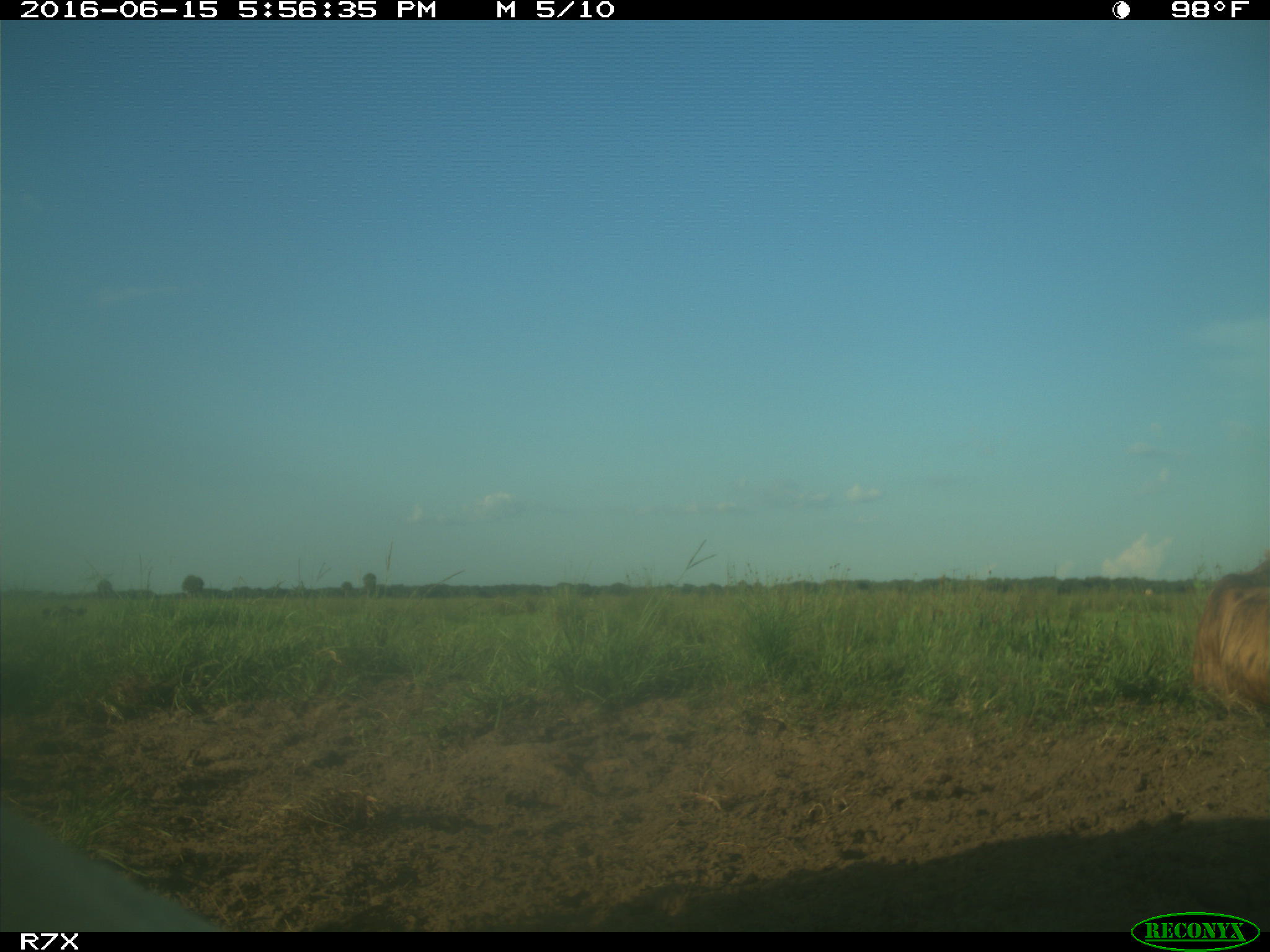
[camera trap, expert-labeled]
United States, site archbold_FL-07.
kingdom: Animalia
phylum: Chordata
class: Mammalia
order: Artiodactyla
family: Bovidae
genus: Bos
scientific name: Bos taurus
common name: domestic cow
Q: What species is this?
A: Bos taurus (domestic cow).